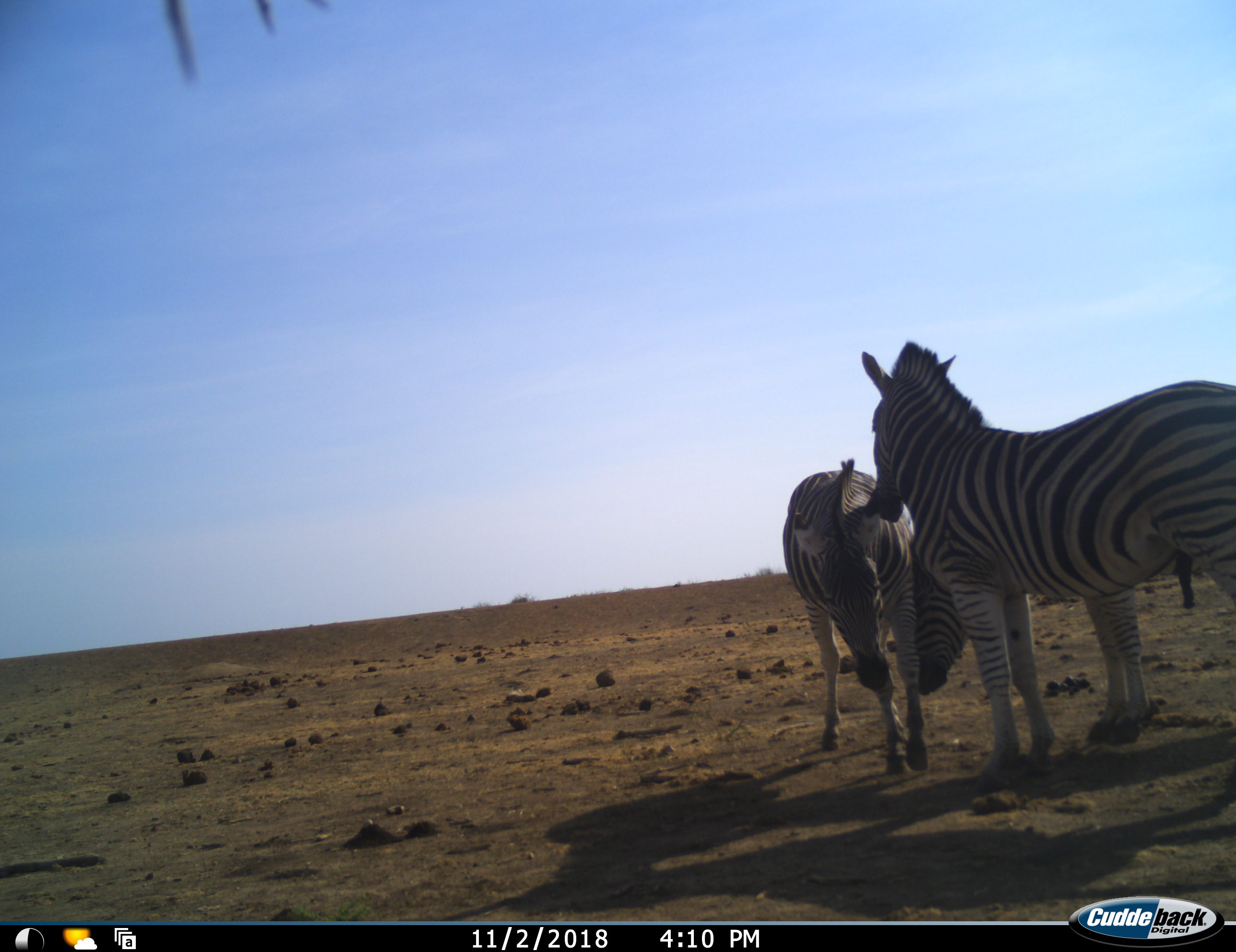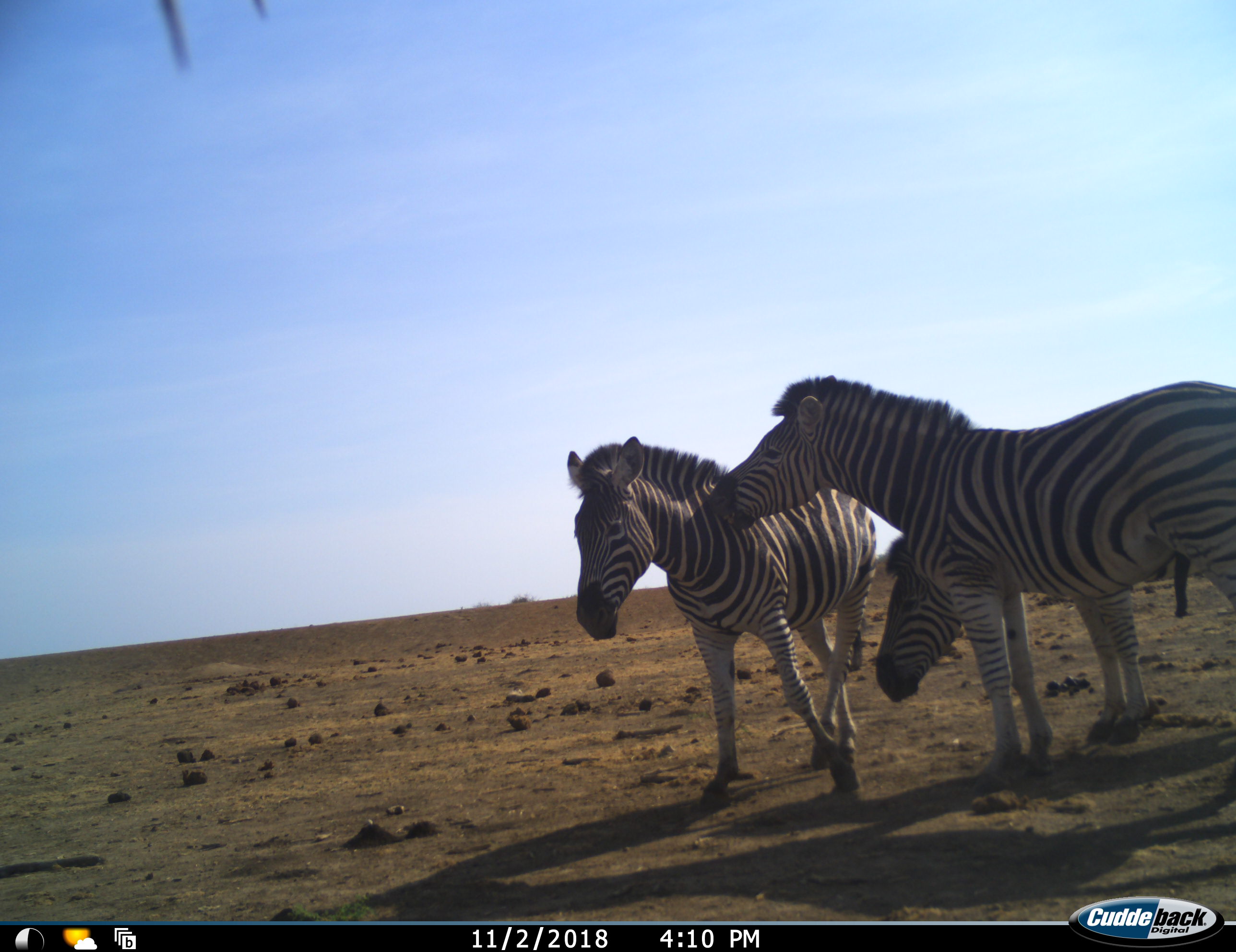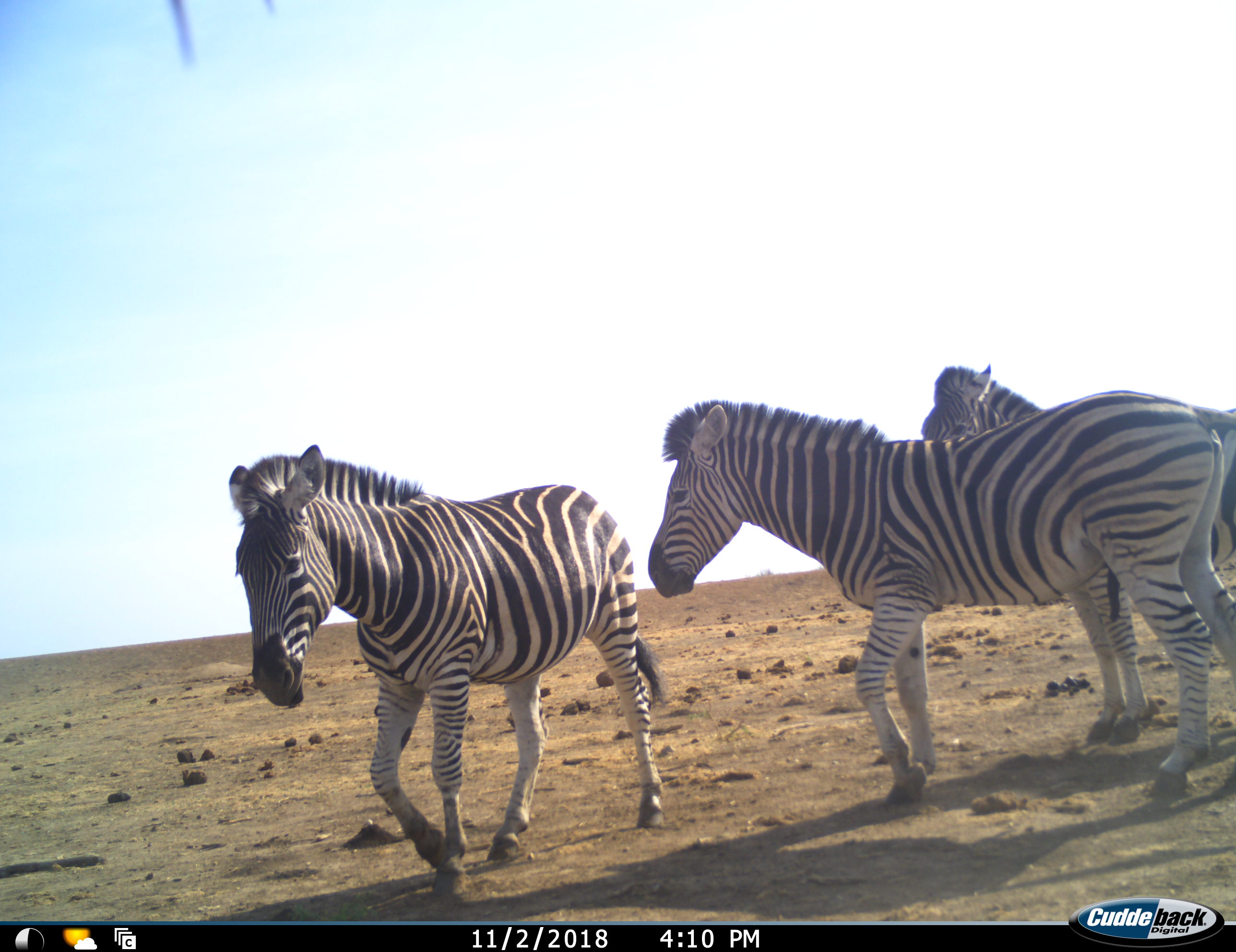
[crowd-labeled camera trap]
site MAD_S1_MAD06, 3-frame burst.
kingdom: Animalia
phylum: Chordata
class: Mammalia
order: Perissodactyla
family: Equidae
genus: Equus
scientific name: Equus quagga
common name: plains zebra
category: zebraplains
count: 3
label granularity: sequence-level